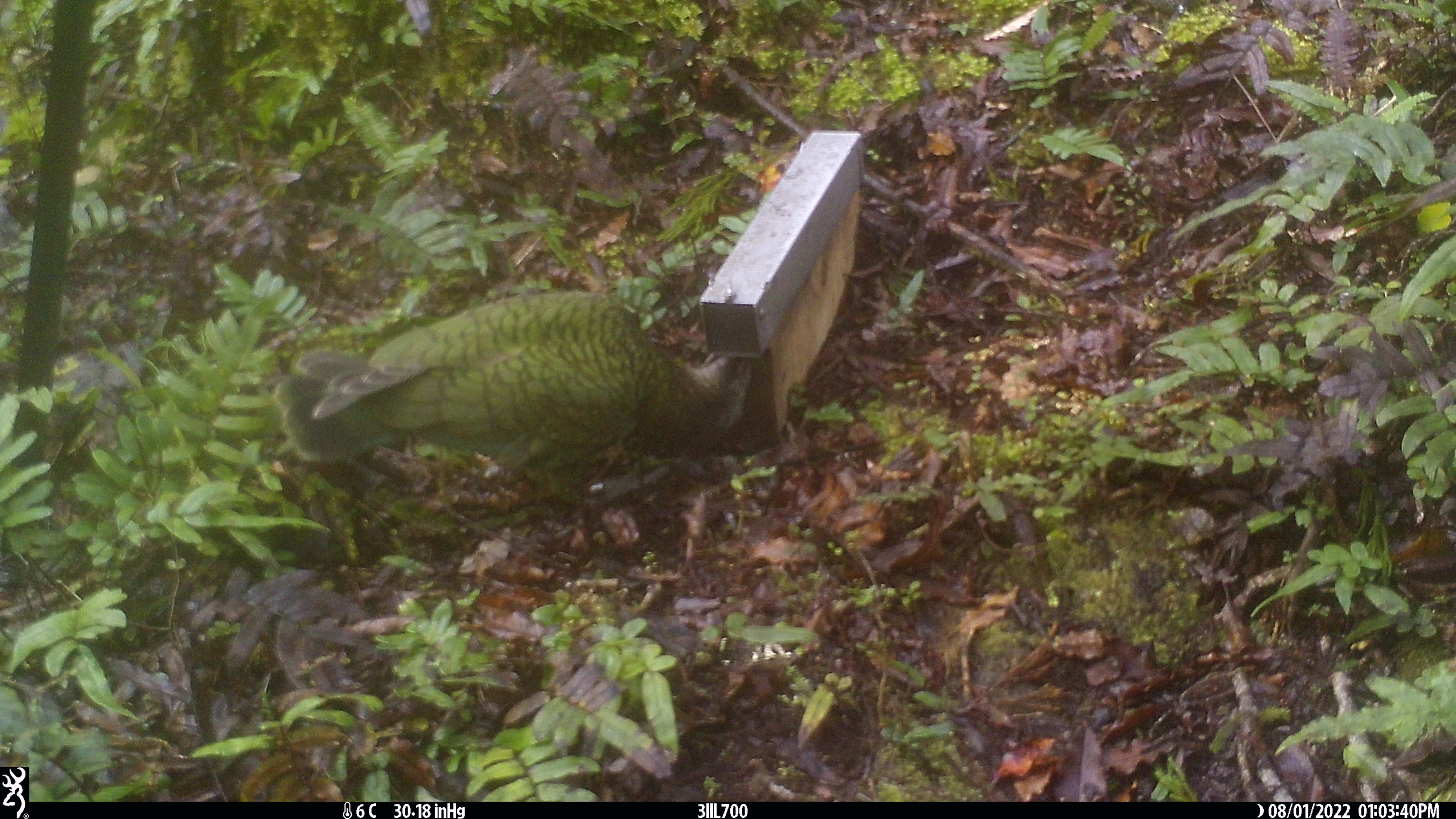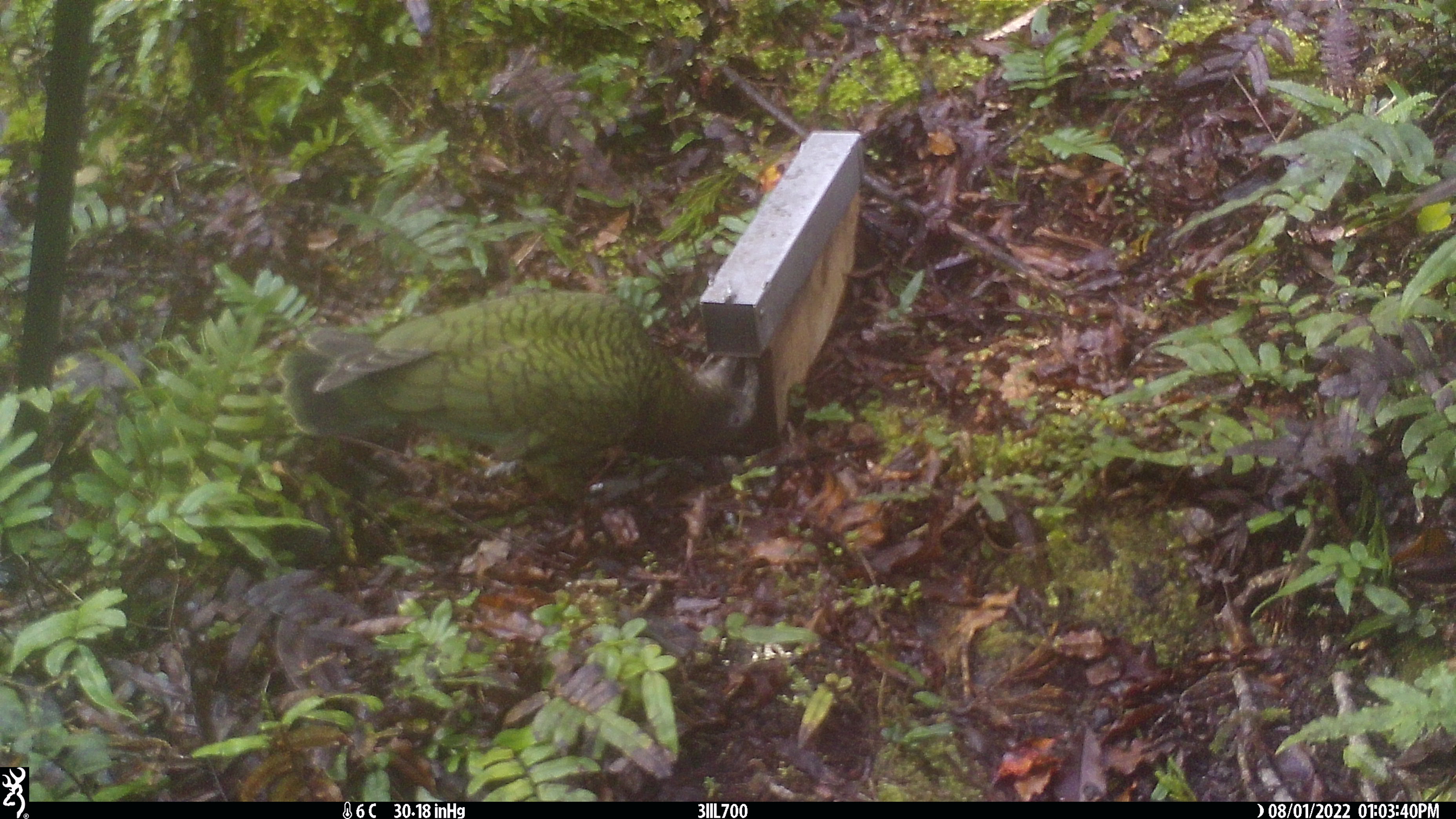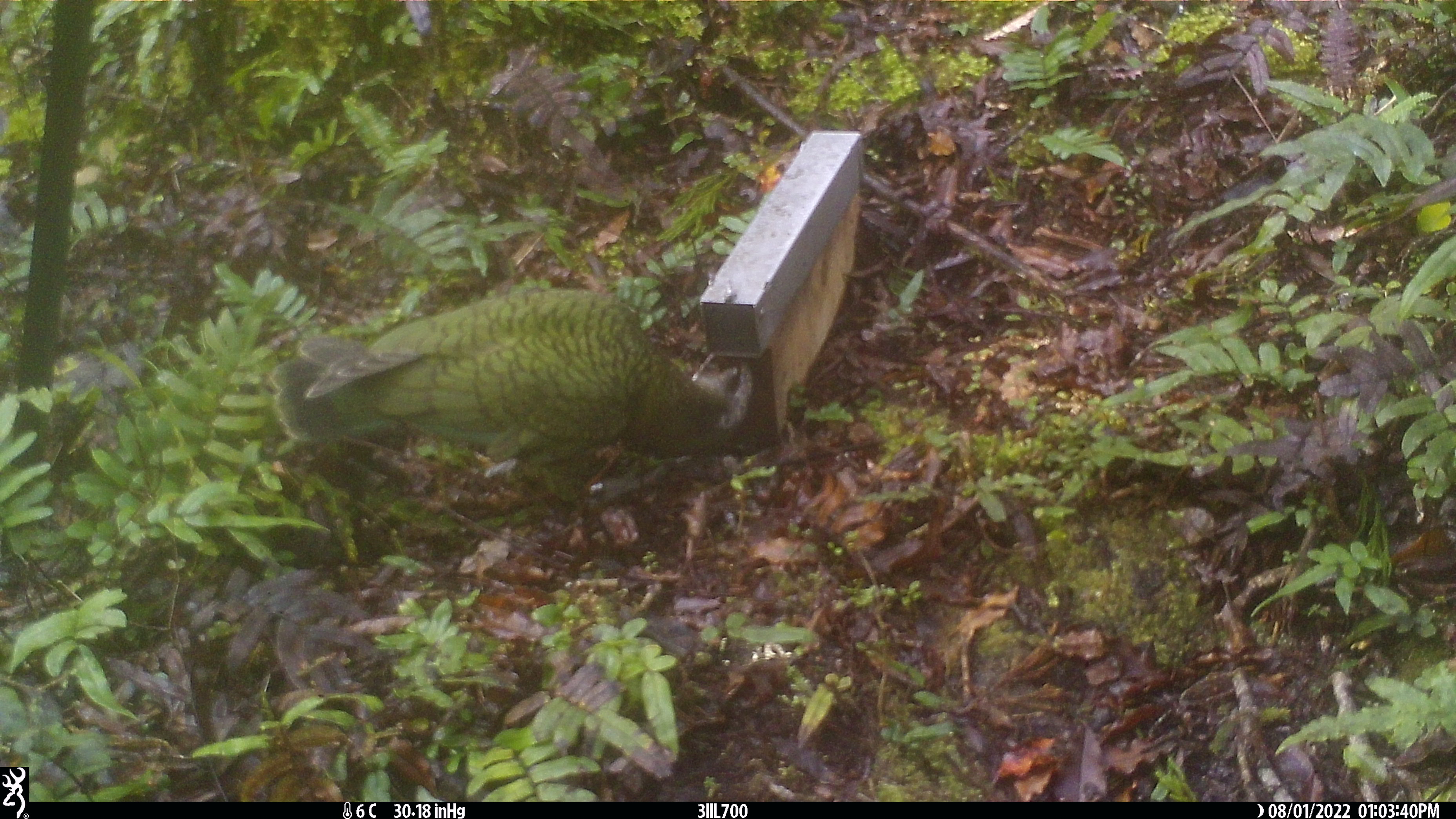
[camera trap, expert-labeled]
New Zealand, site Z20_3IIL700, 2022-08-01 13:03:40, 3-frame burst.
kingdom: Animalia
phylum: Chordata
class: Aves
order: Psittaciformes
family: Strigopidae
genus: Nestor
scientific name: Nestor notabilis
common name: kea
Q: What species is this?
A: Kea (Nestor notabilis).